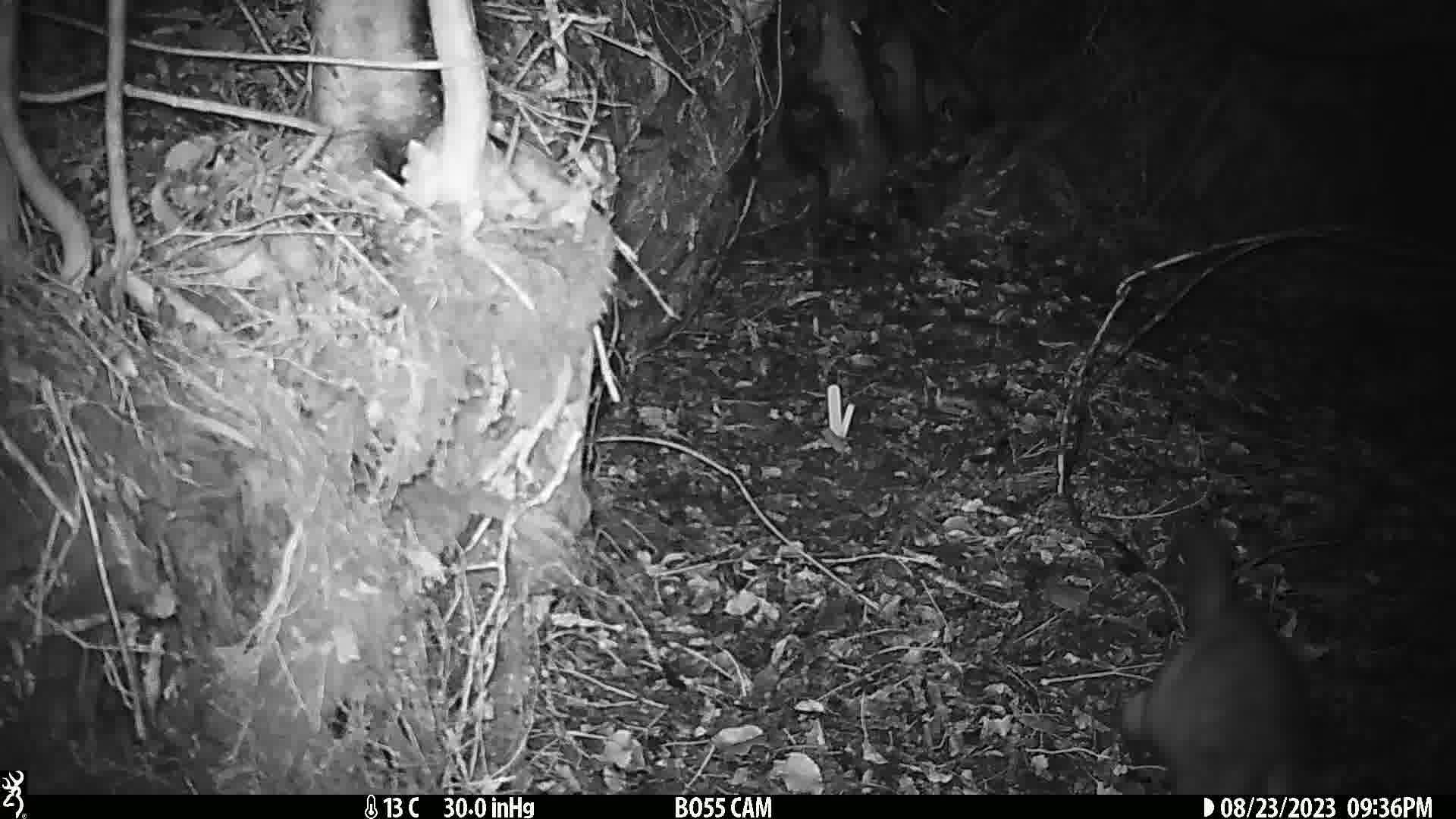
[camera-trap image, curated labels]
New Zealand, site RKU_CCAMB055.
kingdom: Animalia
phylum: Chordata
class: Mammalia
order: Diprotodontia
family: Phalangeridae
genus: Trichosurus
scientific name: Trichosurus vulpecula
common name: common brushtail possum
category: possum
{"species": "possum (common brushtail possum) (Trichosurus vulpecula)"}